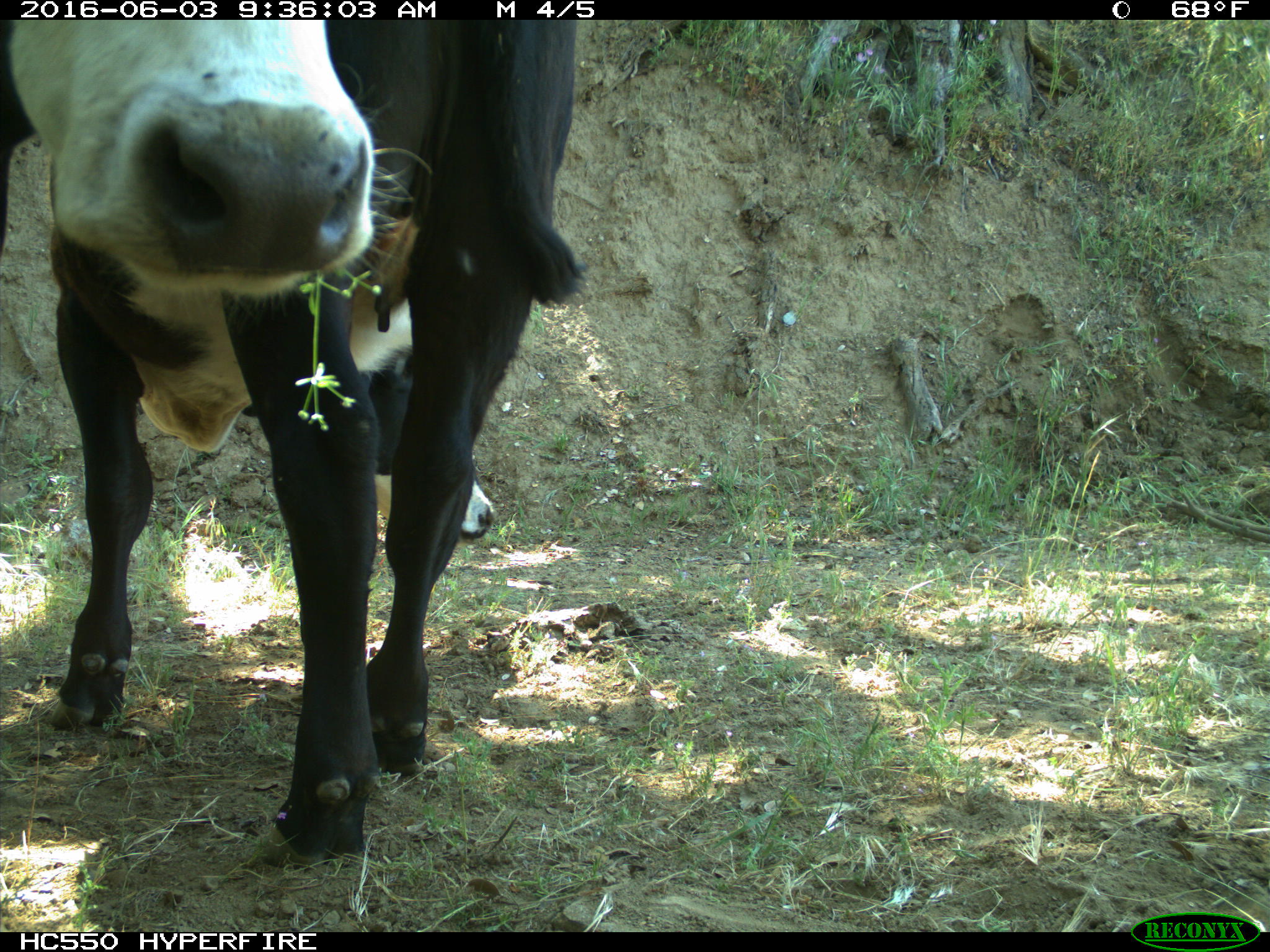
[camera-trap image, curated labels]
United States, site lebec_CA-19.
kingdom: Animalia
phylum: Chordata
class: Mammalia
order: Artiodactyla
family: Bovidae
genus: Bos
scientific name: Bos taurus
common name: domestic cow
Bos taurus (domestic cow).